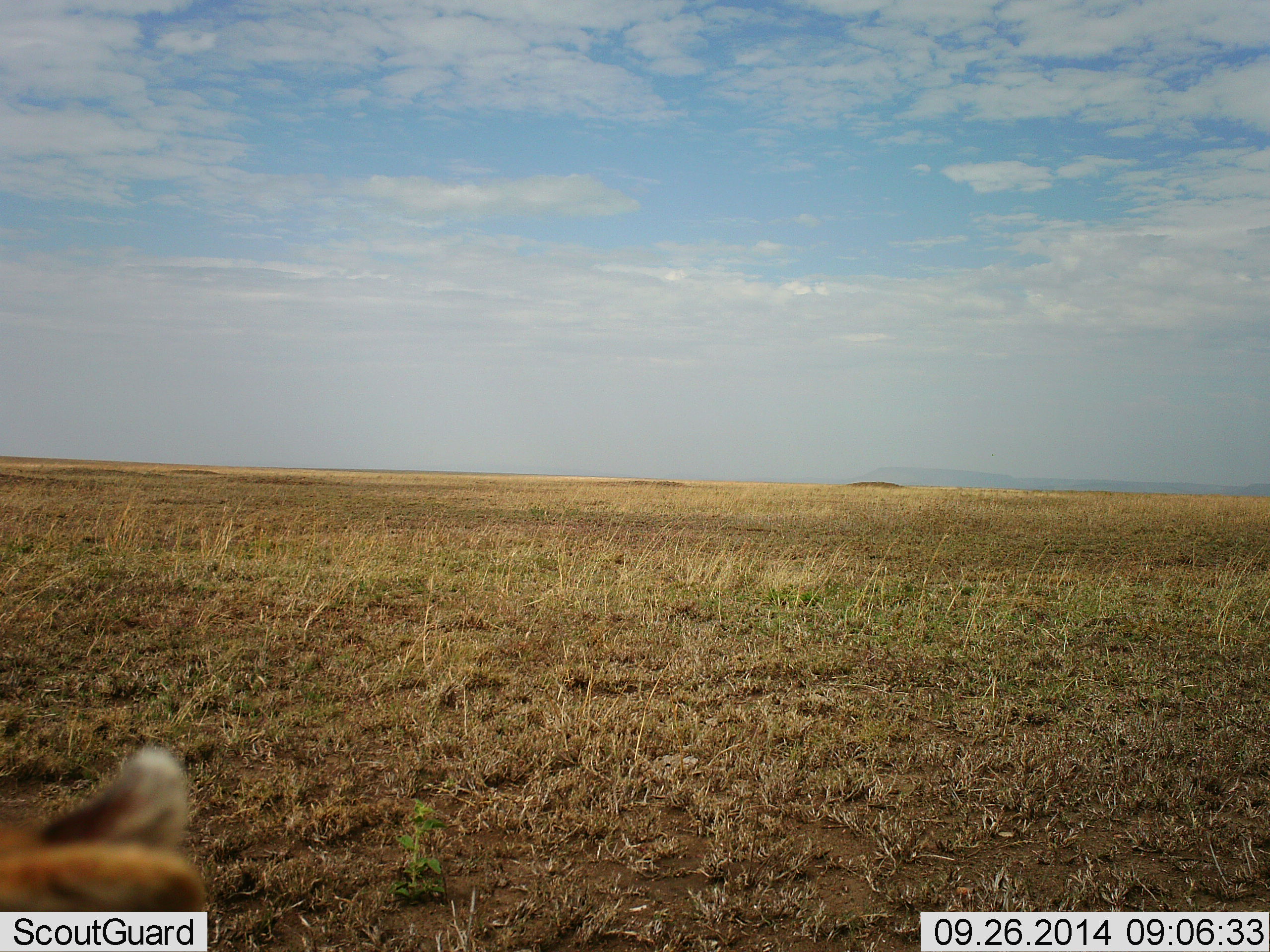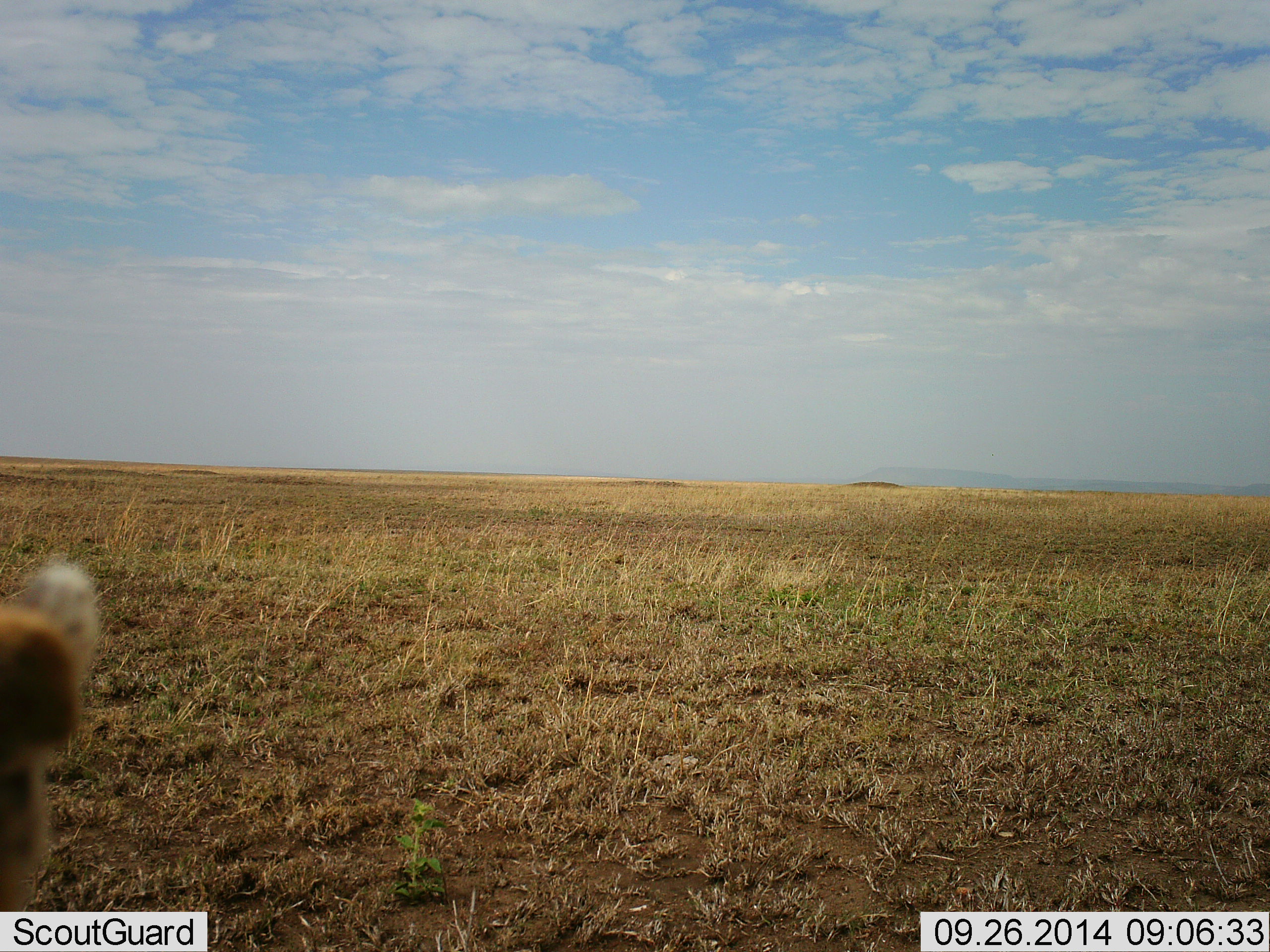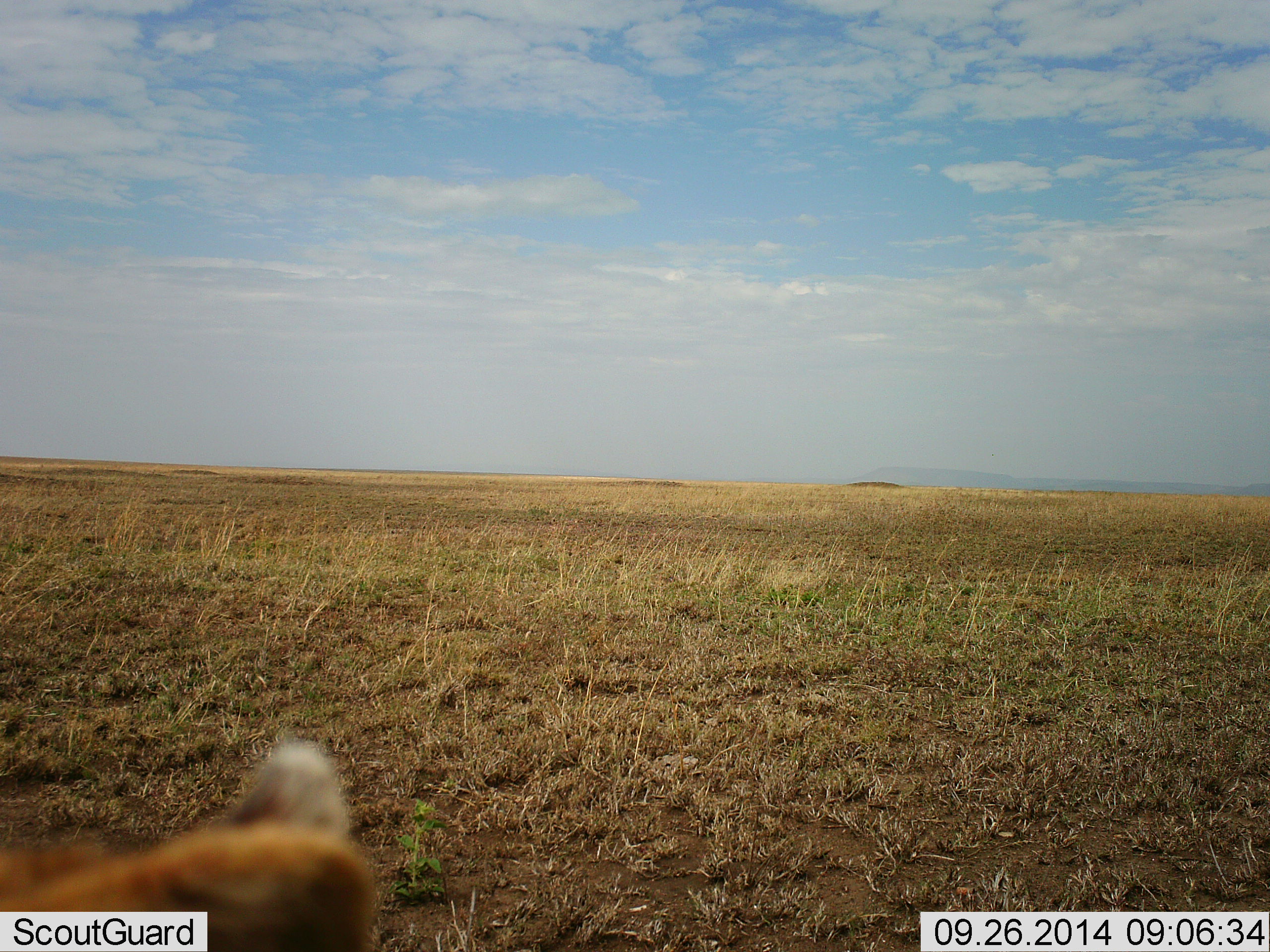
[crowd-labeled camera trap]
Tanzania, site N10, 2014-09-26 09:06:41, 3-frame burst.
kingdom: Animalia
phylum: Chordata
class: Mammalia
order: Carnivora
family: Felidae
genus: Panthera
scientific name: Panthera leo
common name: lion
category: lionfemale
Lionfemale (lion) (Panthera leo), count 1. Behavior (volunteer vote fractions): standing 0%, resting 40%, moving 40%, interacting 20%. Young present (vote fraction): 20%. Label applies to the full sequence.